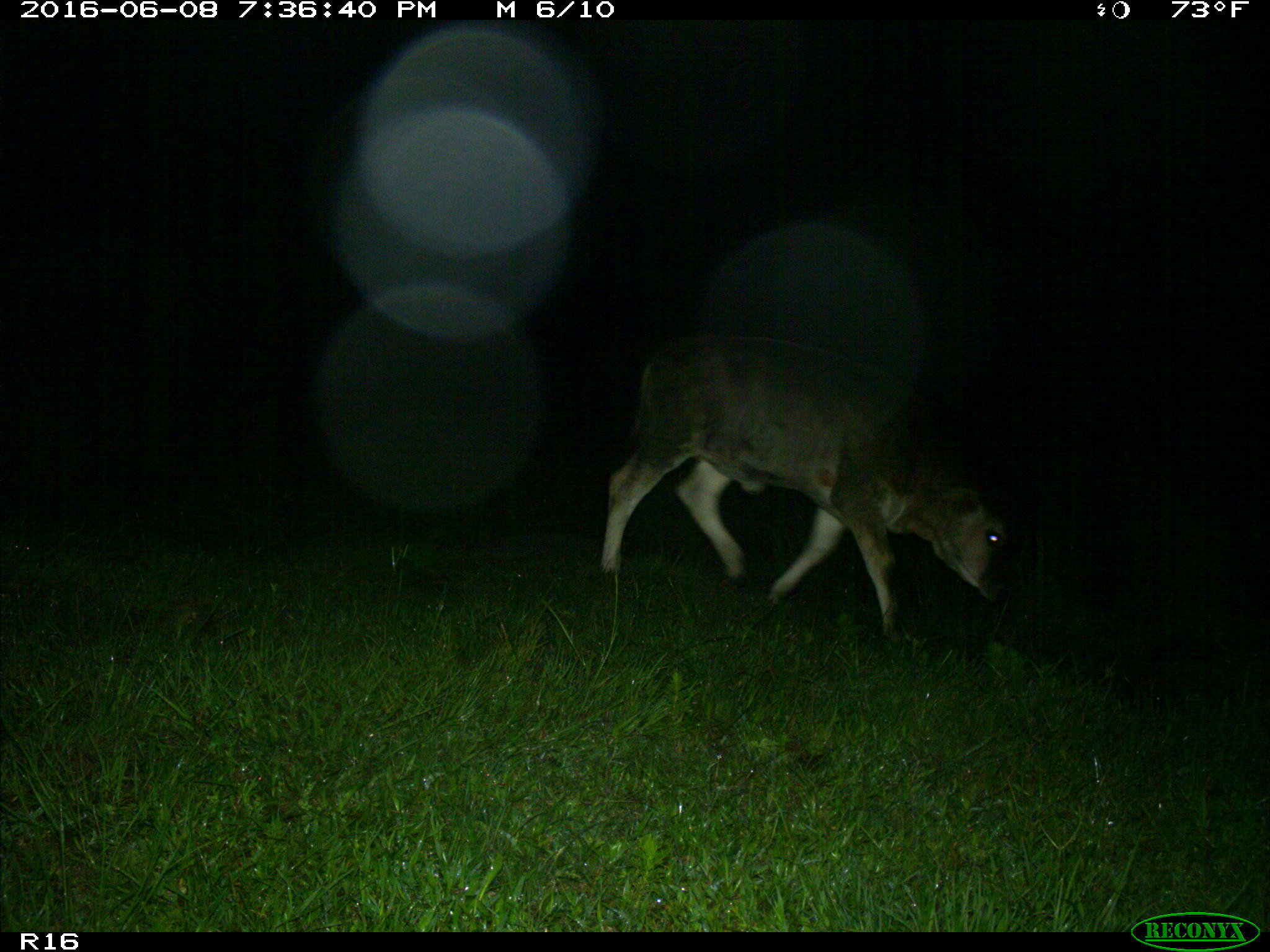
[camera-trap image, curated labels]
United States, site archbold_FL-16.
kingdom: Animalia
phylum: Chordata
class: Mammalia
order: Artiodactyla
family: Bovidae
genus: Bos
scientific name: Bos taurus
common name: domestic cow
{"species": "Bos taurus (domestic cow)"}